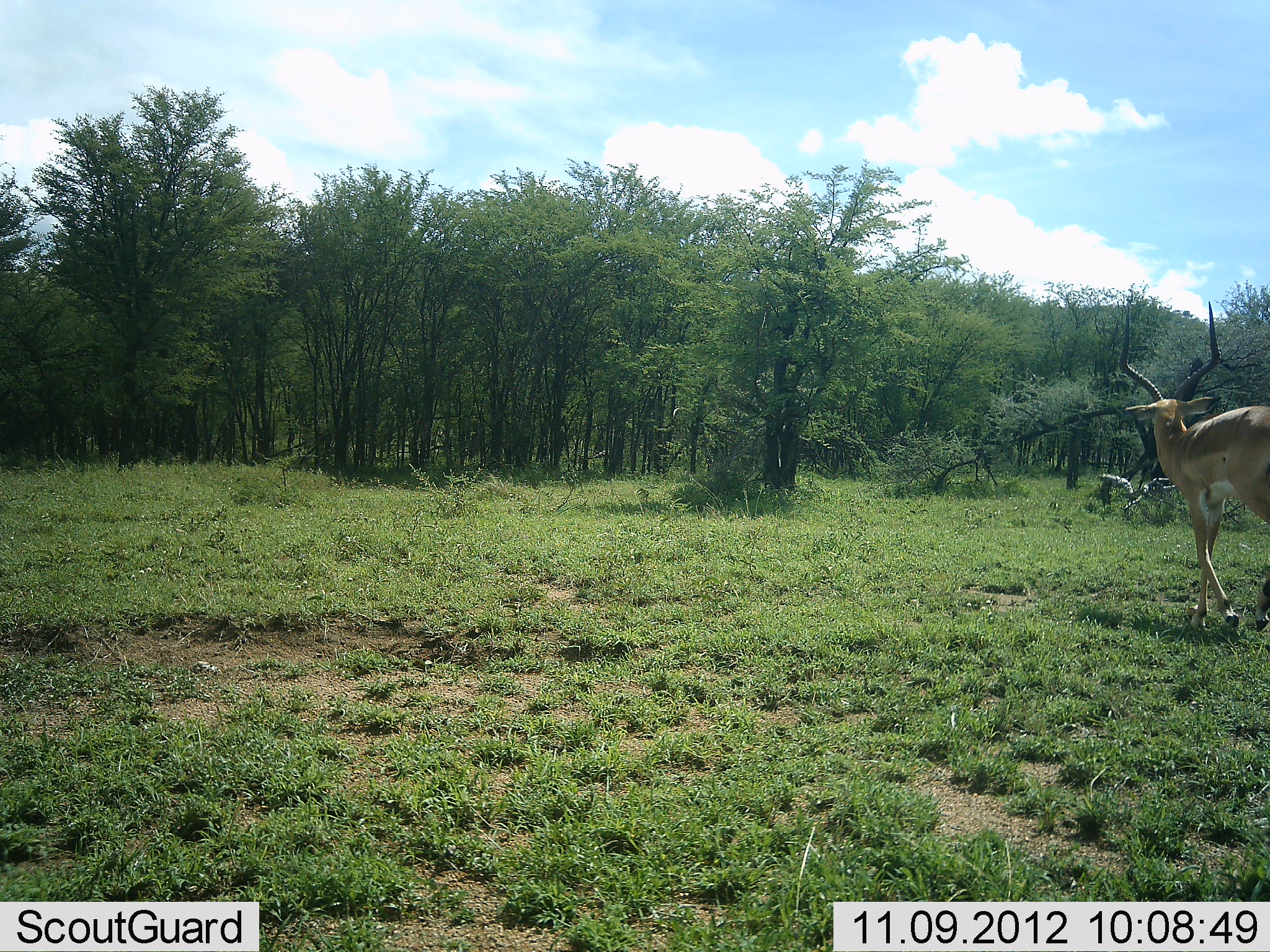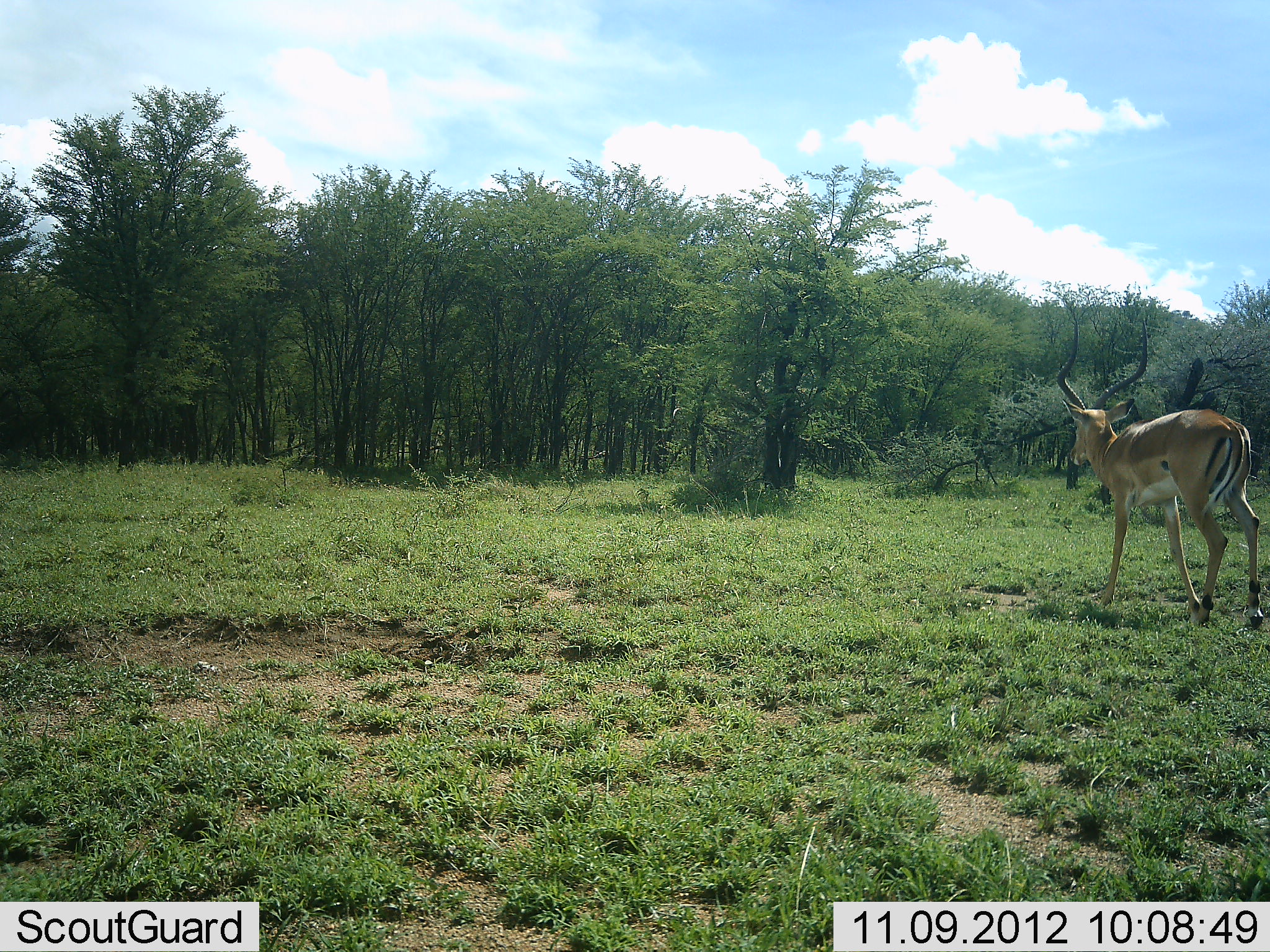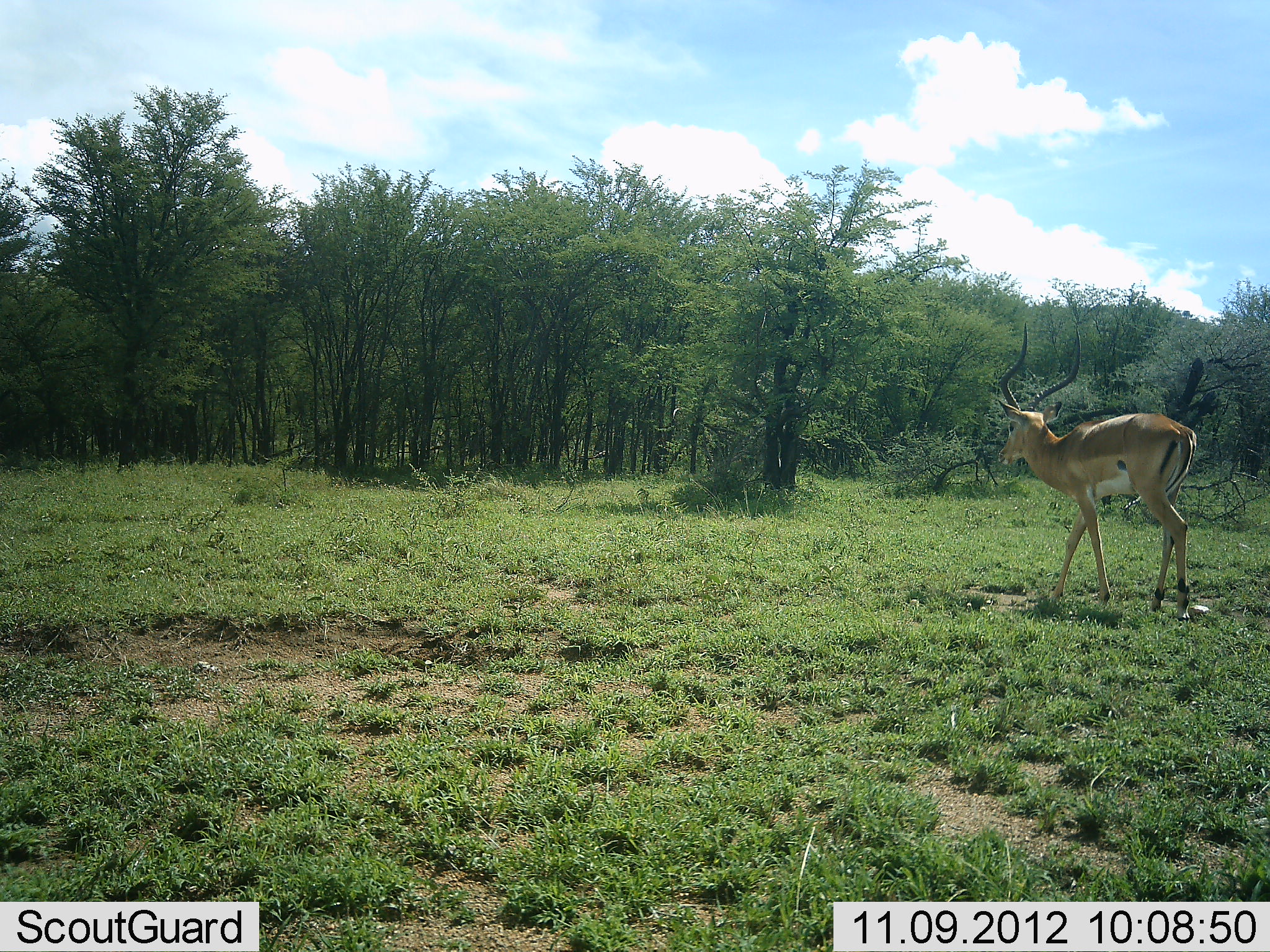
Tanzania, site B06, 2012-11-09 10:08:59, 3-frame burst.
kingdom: Animalia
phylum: Chordata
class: Mammalia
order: Artiodactyla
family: Bovidae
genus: Aepyceros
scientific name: Aepyceros melampus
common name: impala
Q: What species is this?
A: Impala (Aepyceros melampus).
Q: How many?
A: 1.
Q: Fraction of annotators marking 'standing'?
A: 0%.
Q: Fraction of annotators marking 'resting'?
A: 0%.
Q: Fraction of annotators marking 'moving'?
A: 100%.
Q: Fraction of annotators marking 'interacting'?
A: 0%.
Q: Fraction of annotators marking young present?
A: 0%.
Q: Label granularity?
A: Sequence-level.